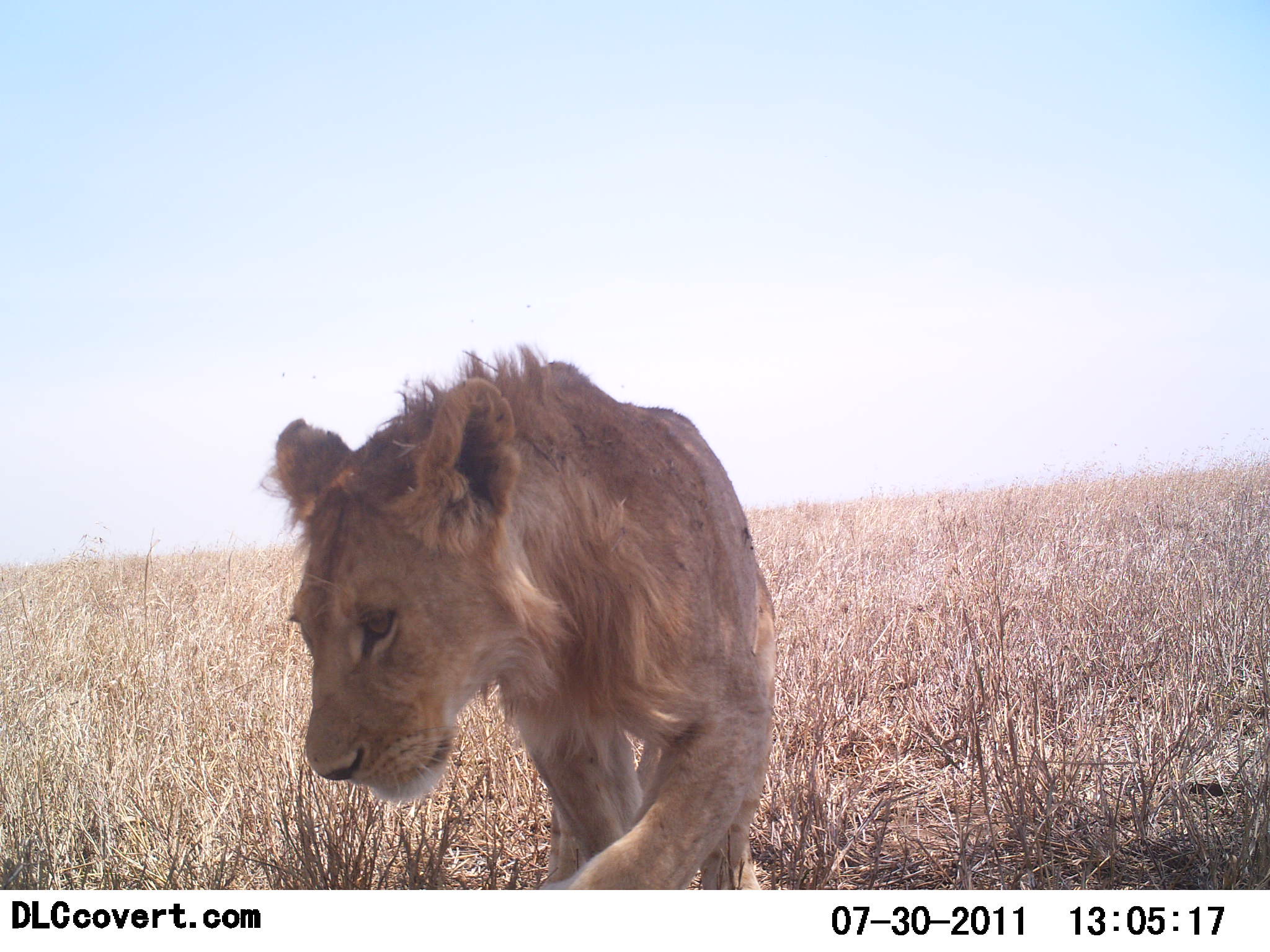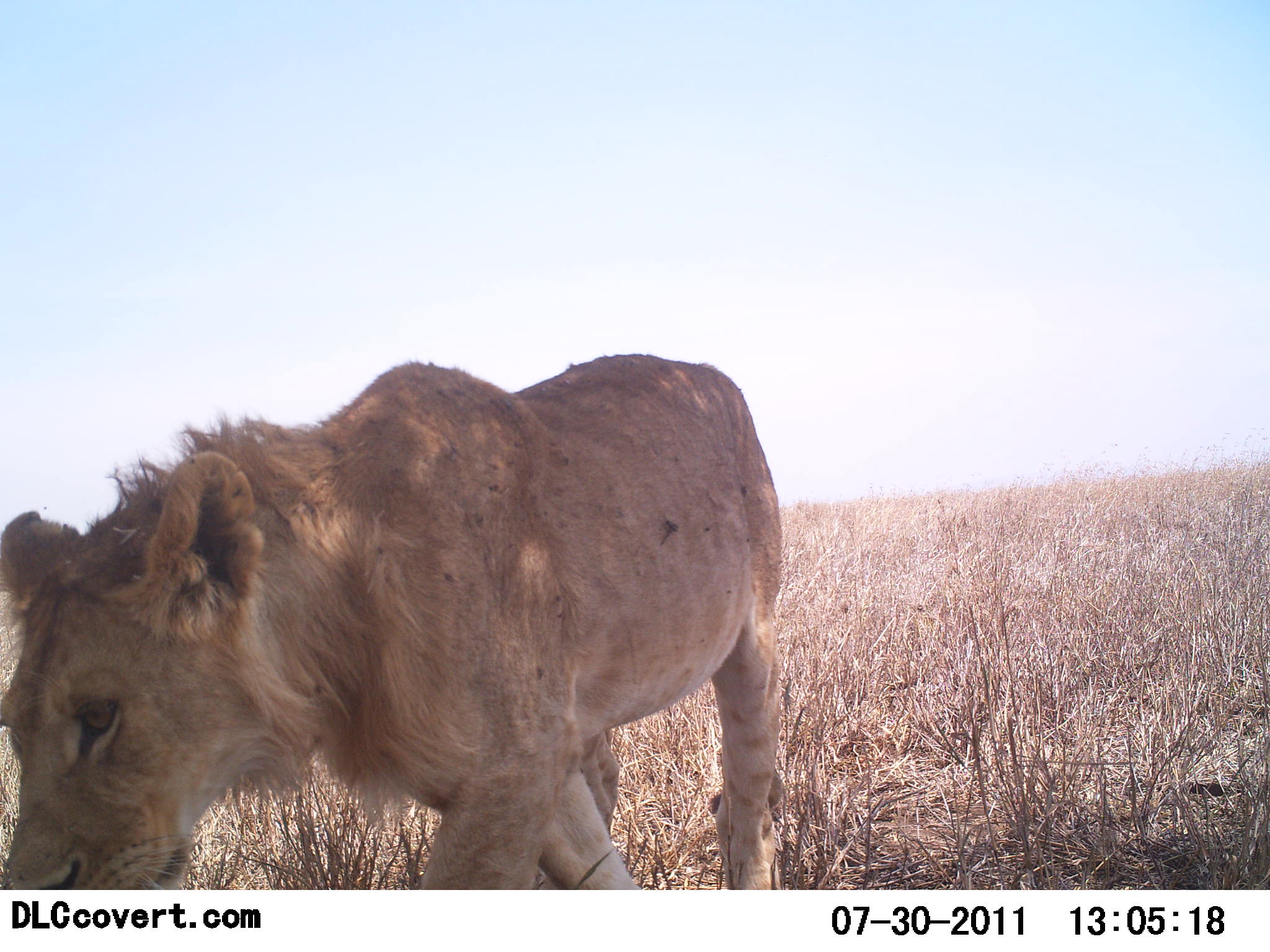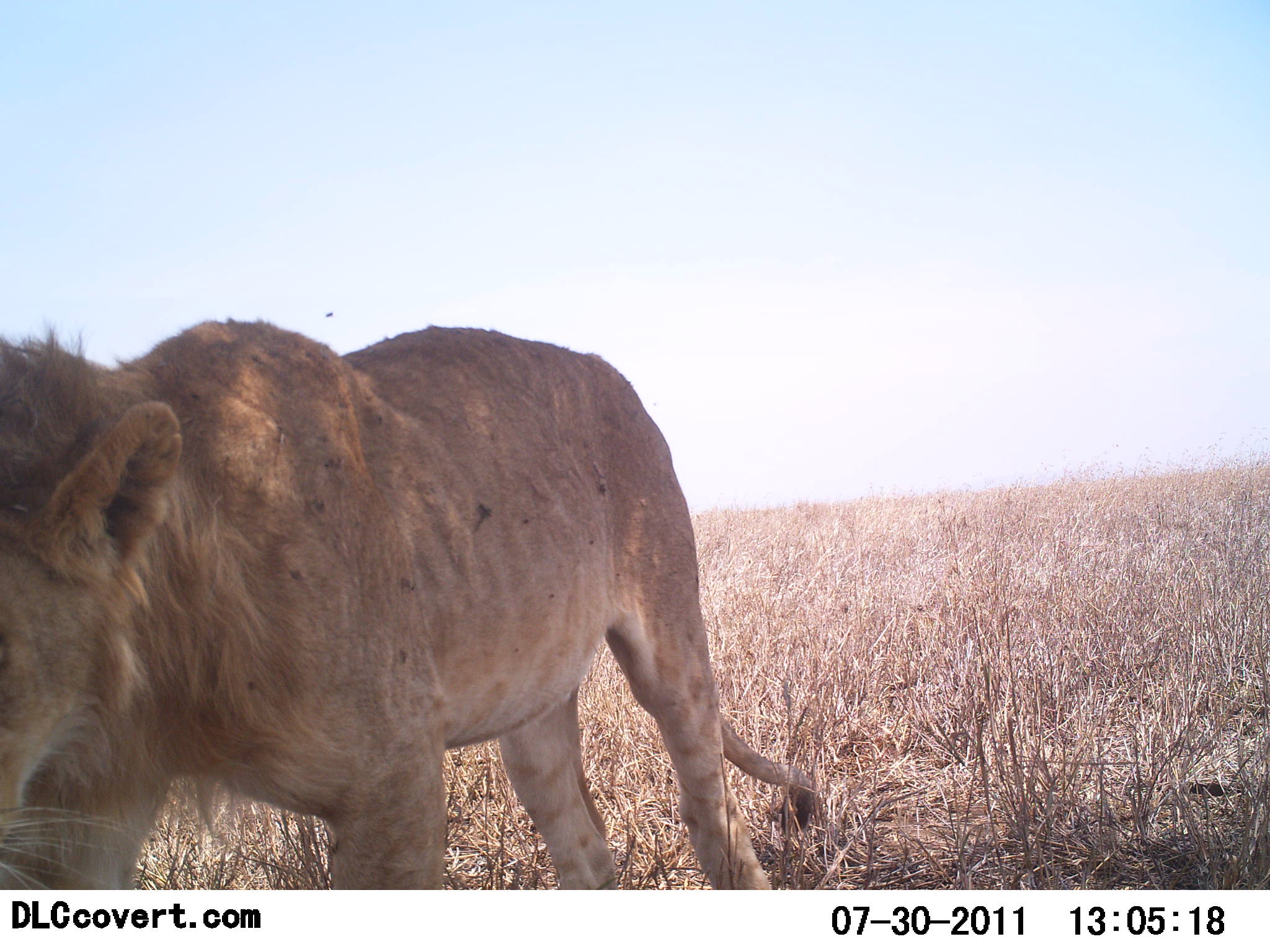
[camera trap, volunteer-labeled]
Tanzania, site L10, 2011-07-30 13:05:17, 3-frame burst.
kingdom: Animalia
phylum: Chordata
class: Mammalia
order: Carnivora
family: Felidae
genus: Panthera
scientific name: Panthera leo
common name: lion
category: lionmale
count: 1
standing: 9%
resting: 0%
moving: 91%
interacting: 0%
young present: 18%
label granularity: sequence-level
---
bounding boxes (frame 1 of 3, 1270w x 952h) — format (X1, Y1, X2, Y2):
animal: (259, 342, 778, 890)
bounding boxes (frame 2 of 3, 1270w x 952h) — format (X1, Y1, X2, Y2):
animal: (0, 353, 782, 890)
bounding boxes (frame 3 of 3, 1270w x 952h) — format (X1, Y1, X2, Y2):
animal: (0, 320, 815, 890)